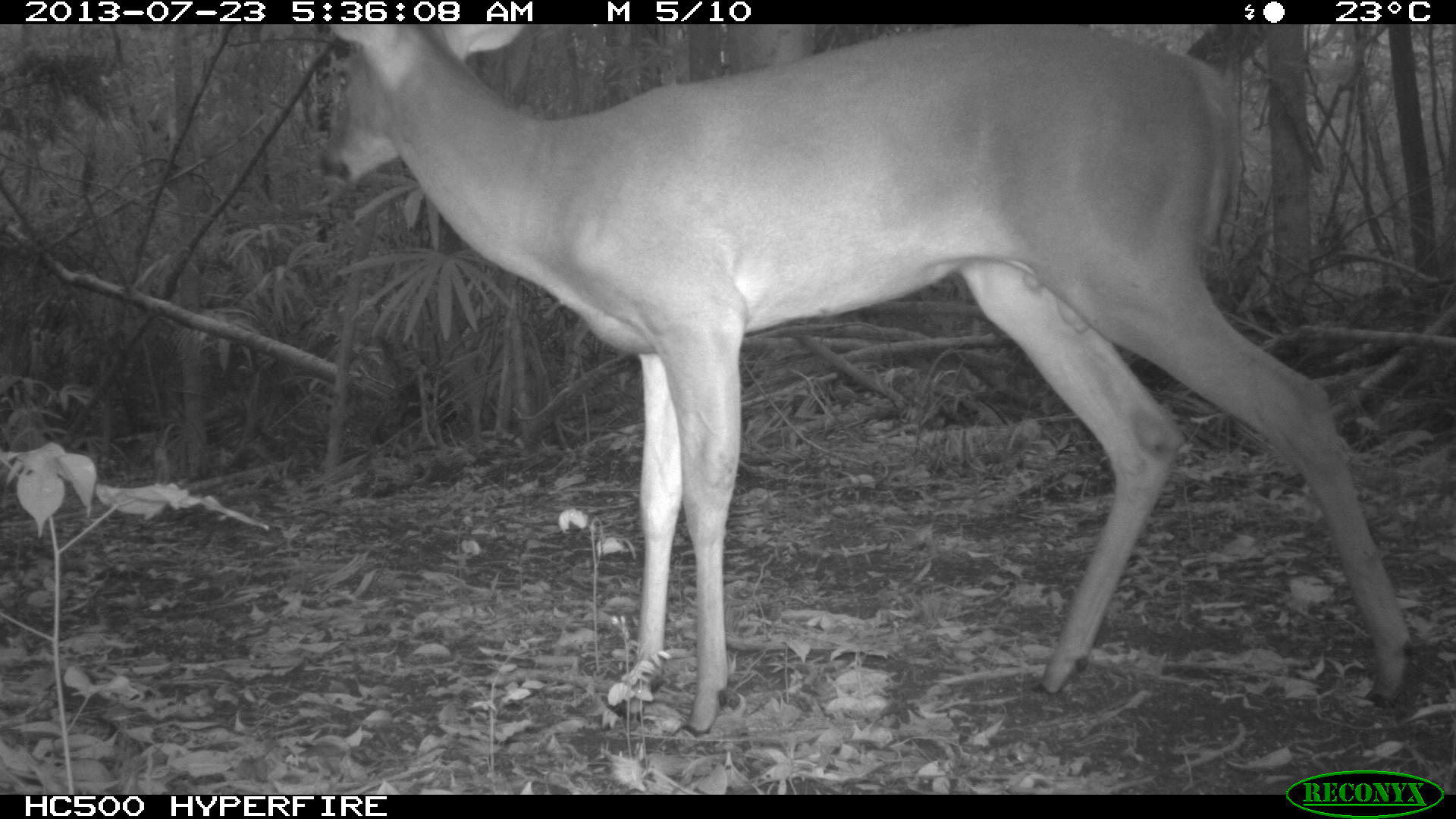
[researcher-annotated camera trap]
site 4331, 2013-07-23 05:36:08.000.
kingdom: Animalia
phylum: Chordata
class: Mammalia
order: Artiodactyla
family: Cervidae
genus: Odocoileus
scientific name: Odocoileus virginianus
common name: white-tailed deer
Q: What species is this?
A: Odocoileus virginianus (white-tailed deer).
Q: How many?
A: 1.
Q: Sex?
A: Male.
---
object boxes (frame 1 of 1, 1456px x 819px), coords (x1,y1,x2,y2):
odocoileus virginianus: (322,24,1414,732)